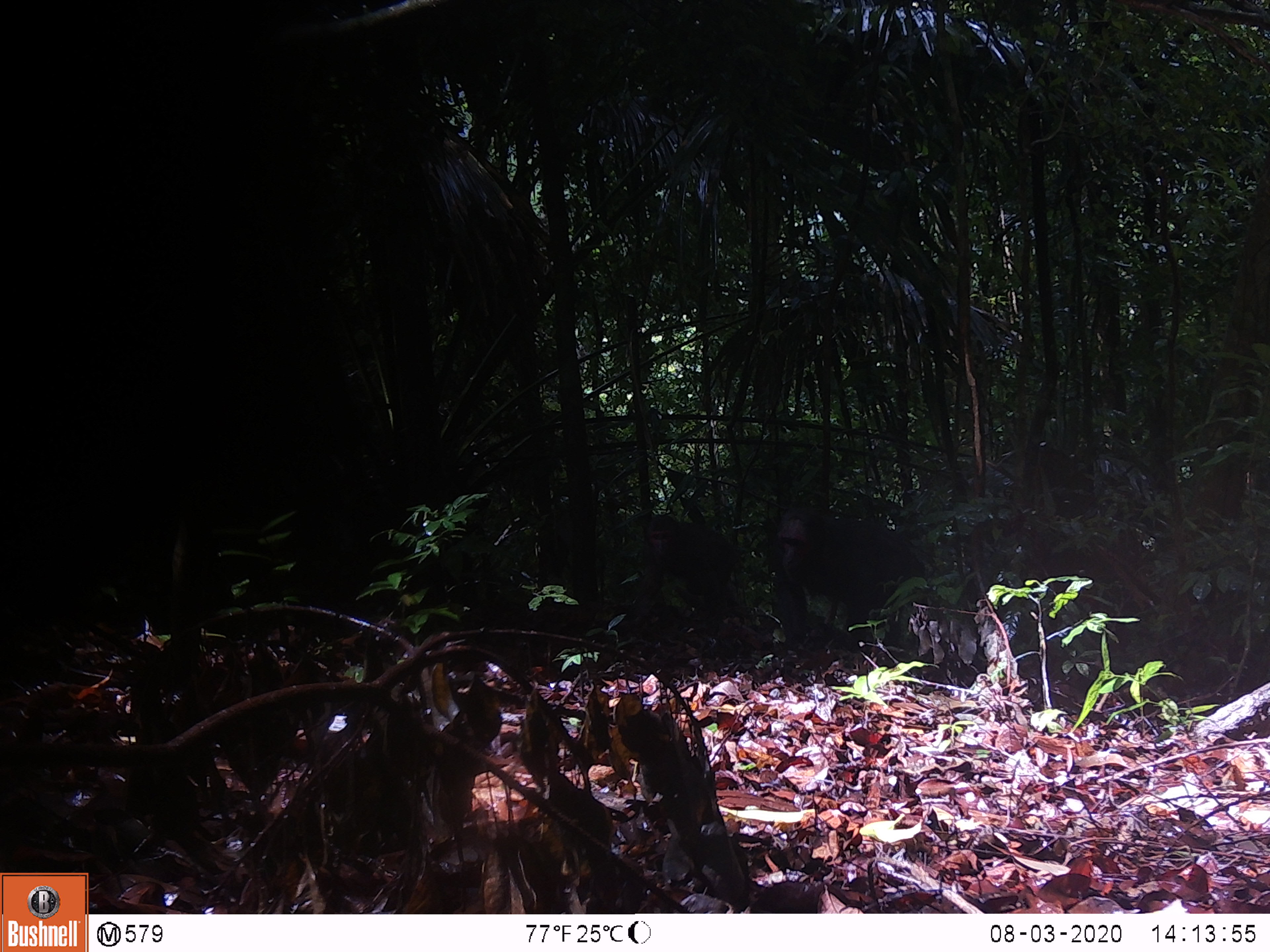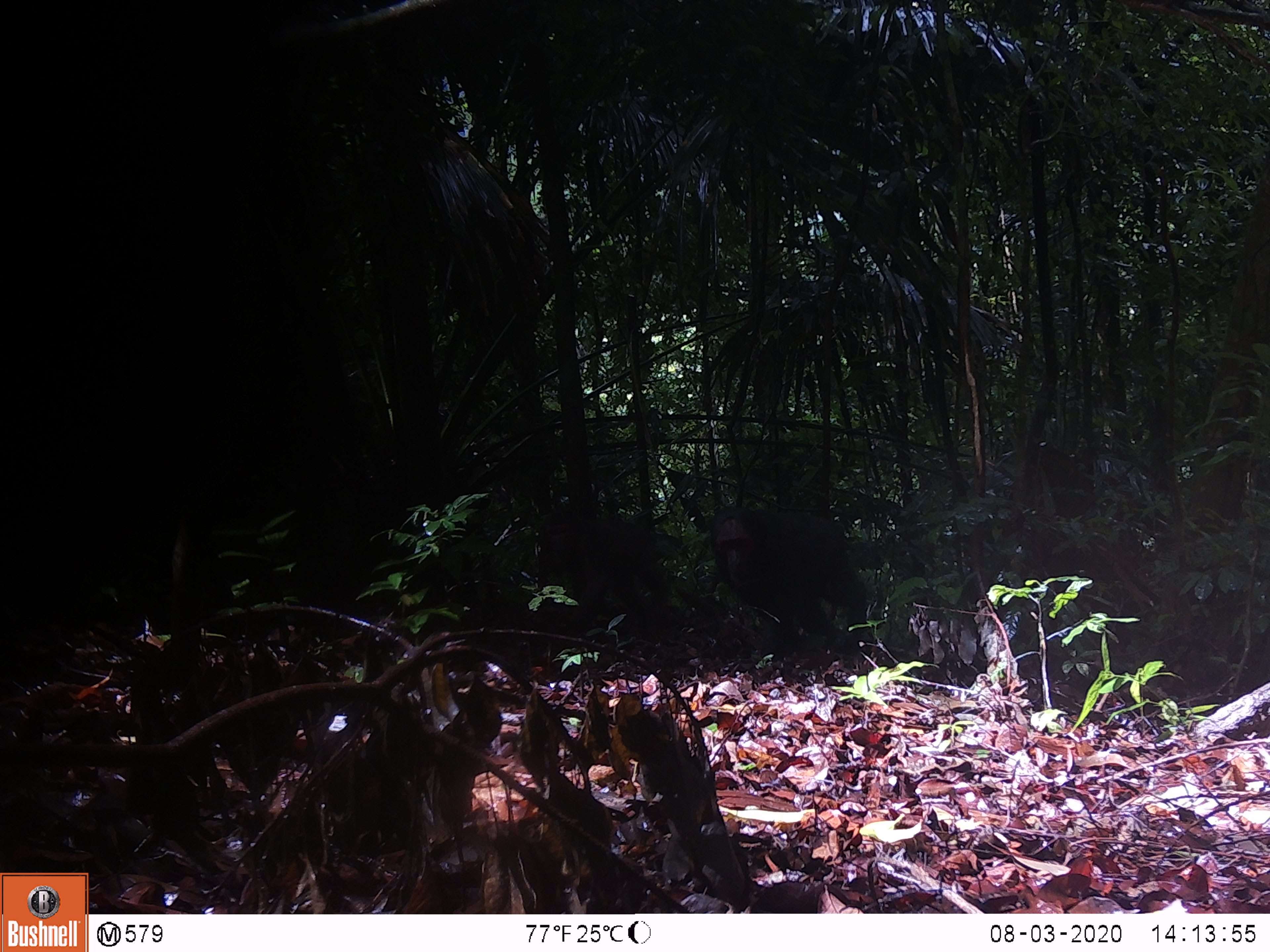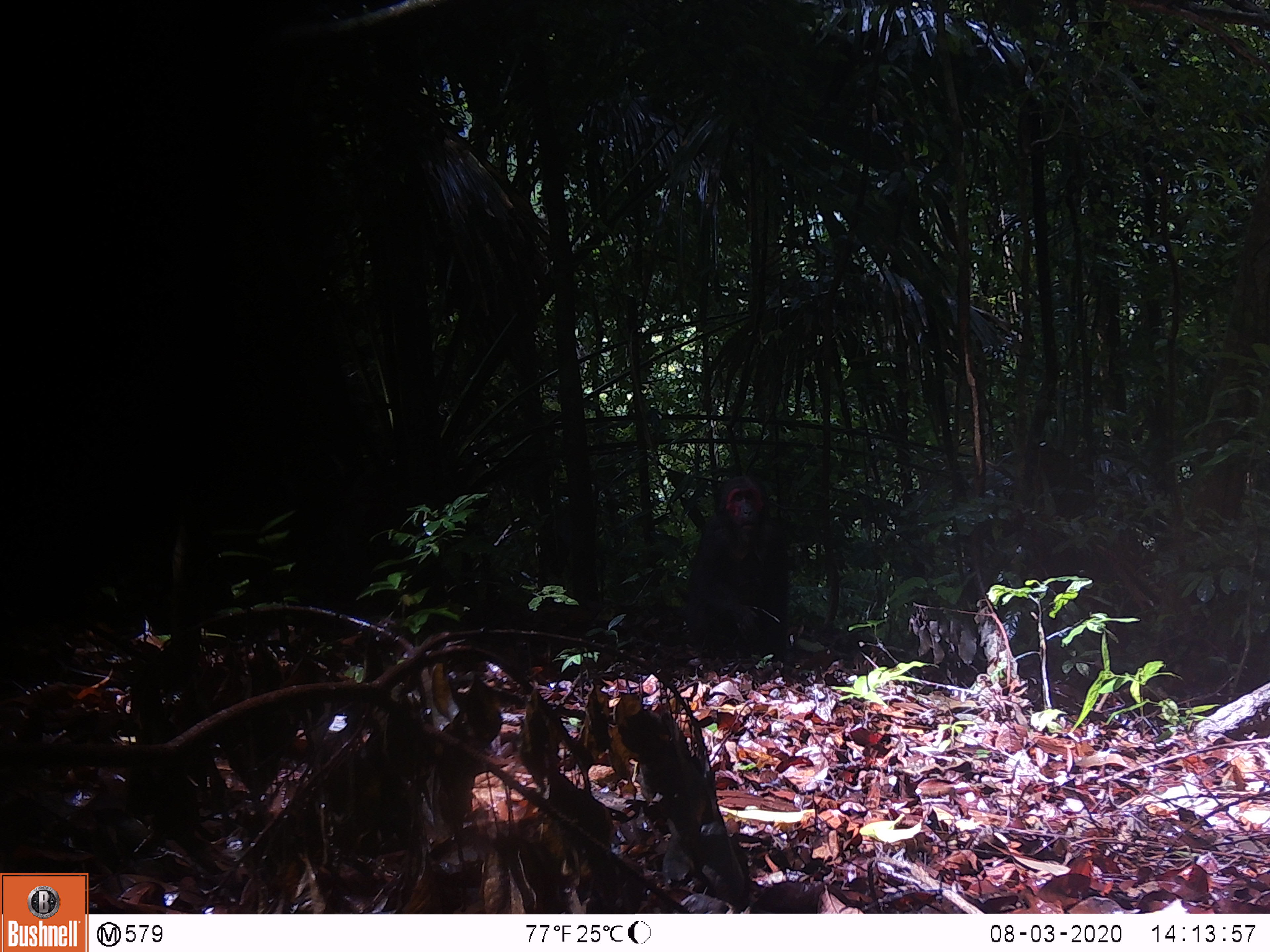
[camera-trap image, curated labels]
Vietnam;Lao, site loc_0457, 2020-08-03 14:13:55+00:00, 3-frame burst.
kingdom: Animalia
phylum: Chordata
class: Mammalia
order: Primates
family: Cercopithecidae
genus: Macaca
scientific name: Macaca arctoides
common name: stump-tailed macaque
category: stump tailed macaque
Stump tailed macaque (stump-tailed macaque) (Macaca arctoides). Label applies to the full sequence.